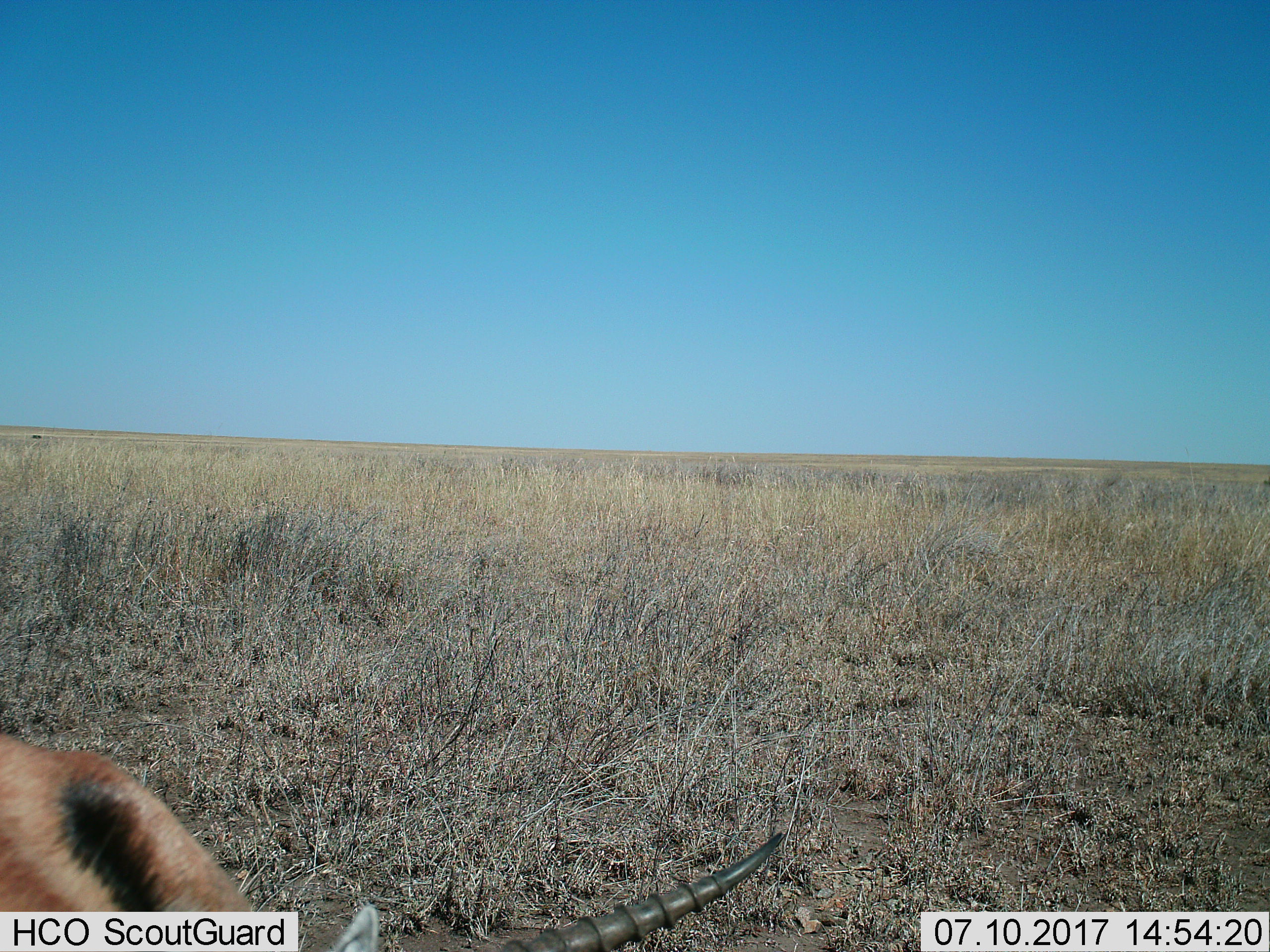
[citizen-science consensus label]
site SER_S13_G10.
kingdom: Animalia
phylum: Chordata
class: Mammalia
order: Artiodactyla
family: Bovidae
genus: Eudorcas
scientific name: Eudorcas thomsonii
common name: thomson's gazelle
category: gazellethomsons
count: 1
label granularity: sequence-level